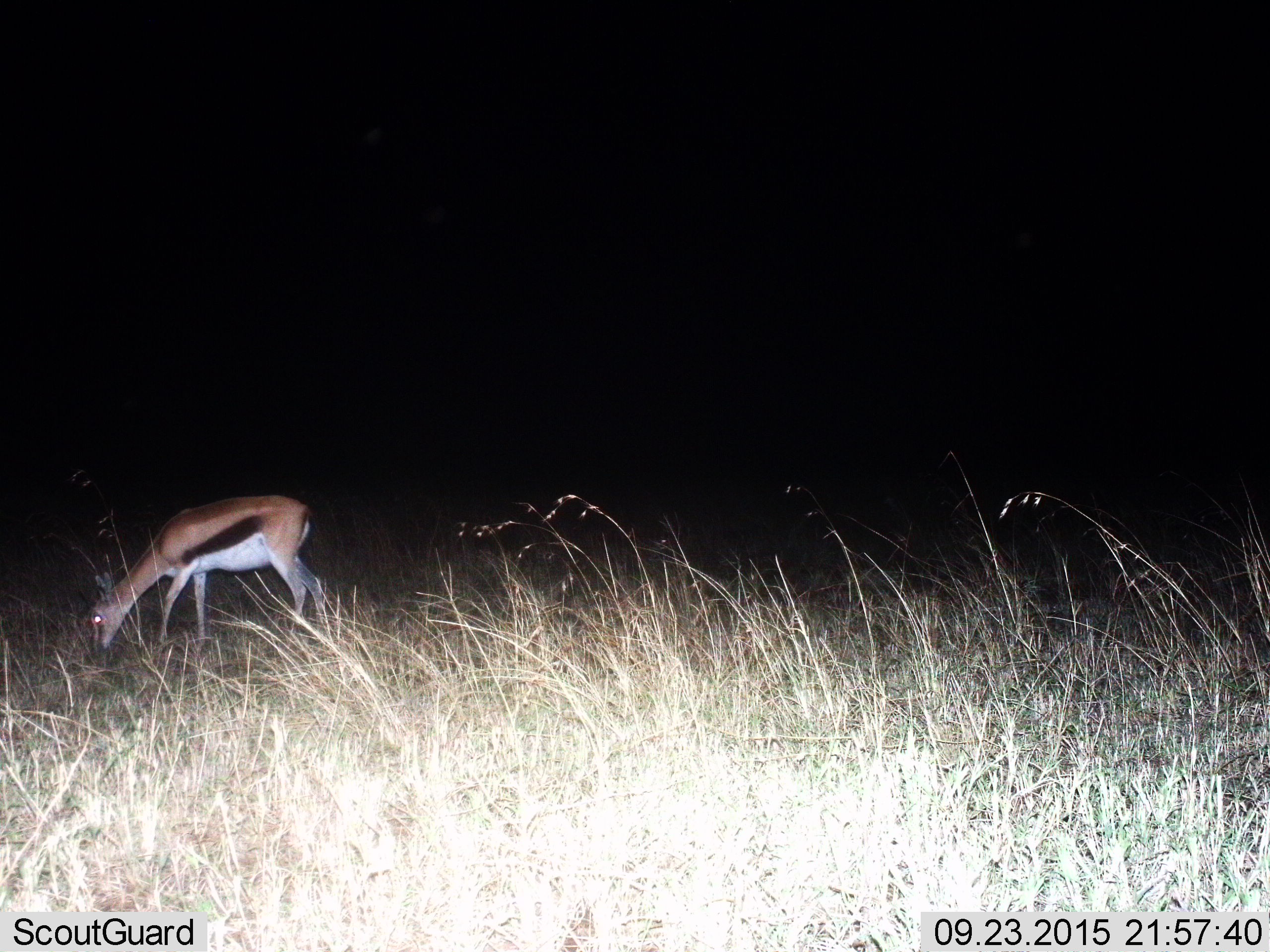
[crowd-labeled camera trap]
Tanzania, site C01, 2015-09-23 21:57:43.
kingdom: Animalia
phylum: Chordata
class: Mammalia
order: Artiodactyla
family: Bovidae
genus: Eudorcas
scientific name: Eudorcas thomsonii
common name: thomson's gazelle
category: gazellethomsons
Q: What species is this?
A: Gazellethomsons (thomson's gazelle) (Eudorcas thomsonii).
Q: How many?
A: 1.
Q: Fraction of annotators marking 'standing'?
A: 24%.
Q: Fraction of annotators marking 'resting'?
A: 0%.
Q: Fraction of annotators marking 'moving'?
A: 0%.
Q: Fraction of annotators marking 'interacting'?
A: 0%.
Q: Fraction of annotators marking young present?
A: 6%.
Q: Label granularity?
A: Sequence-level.